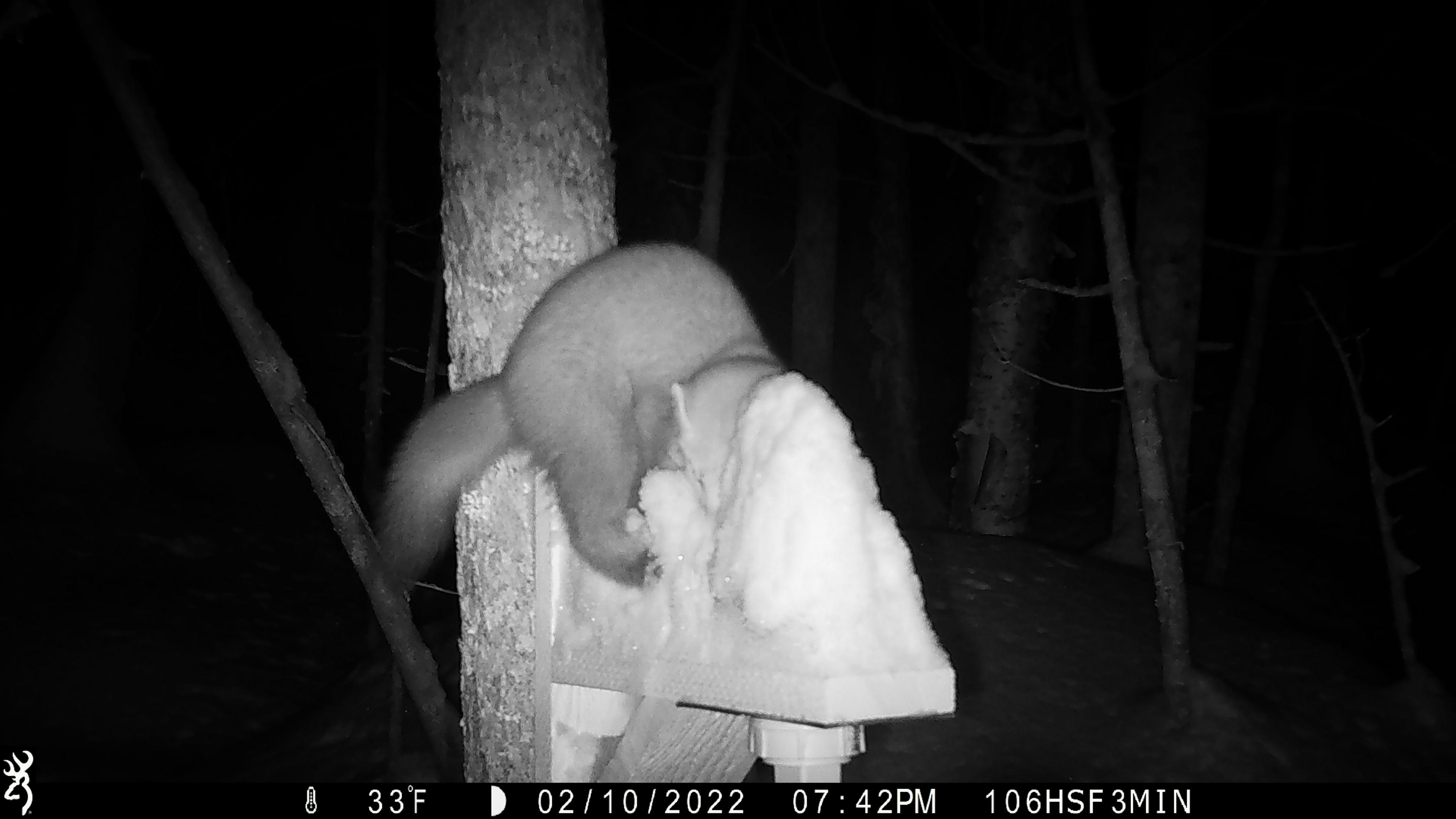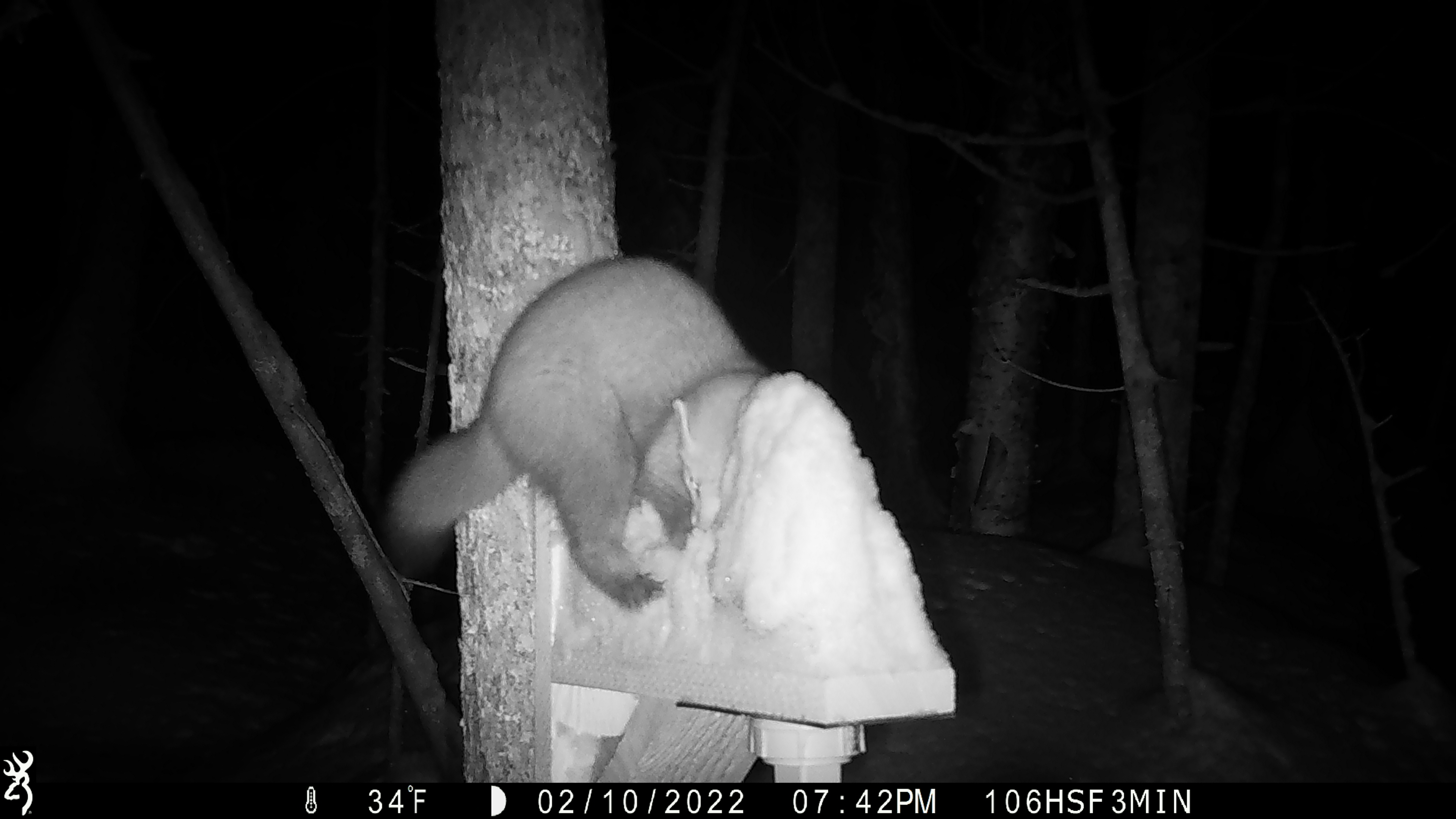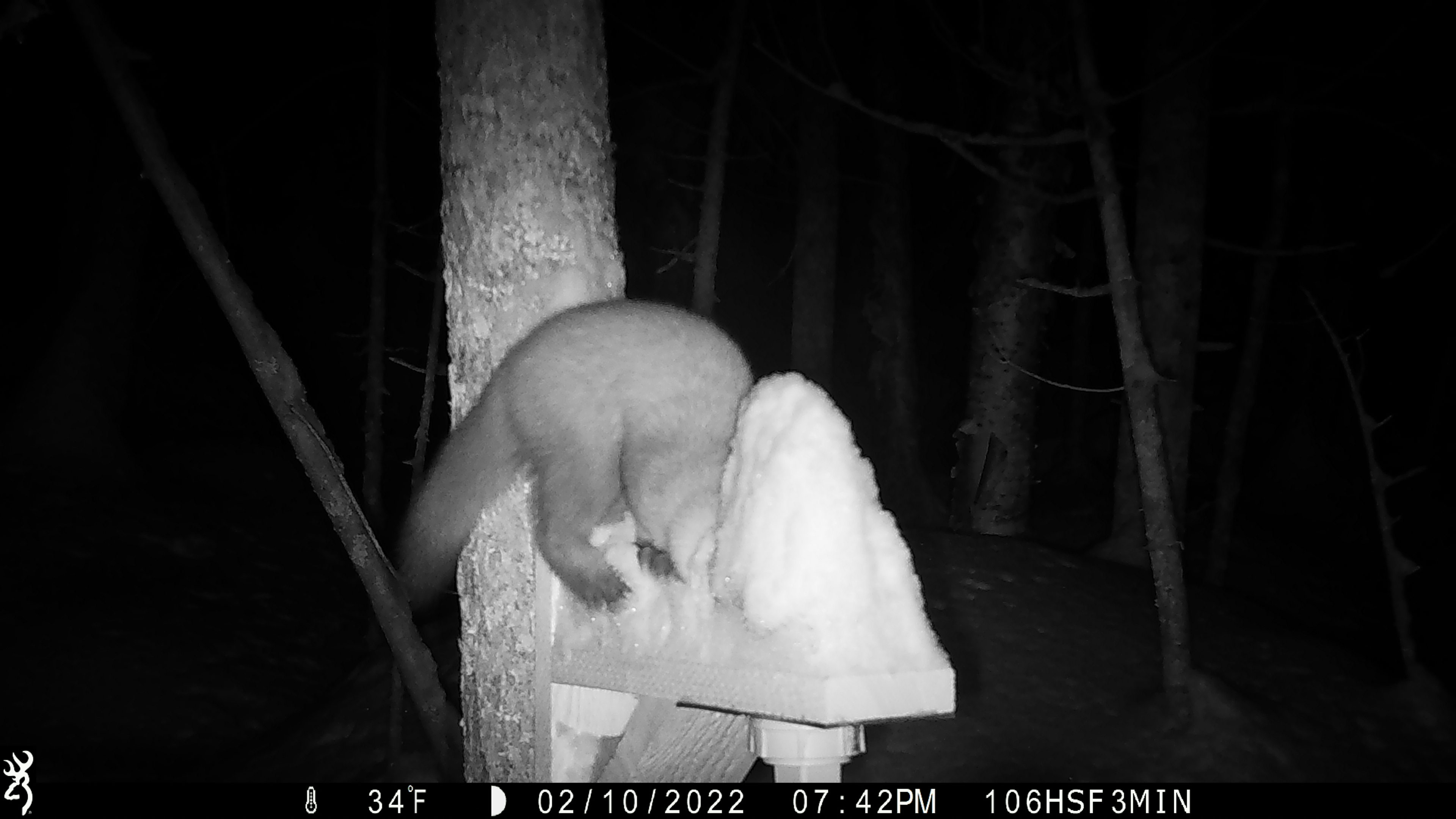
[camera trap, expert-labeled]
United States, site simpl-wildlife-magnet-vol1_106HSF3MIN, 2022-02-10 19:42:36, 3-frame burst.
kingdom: Animalia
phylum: Chordata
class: Mammalia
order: Carnivora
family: Mustelidae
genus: Martes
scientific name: Martes americana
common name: american marten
American marten (Martes americana).